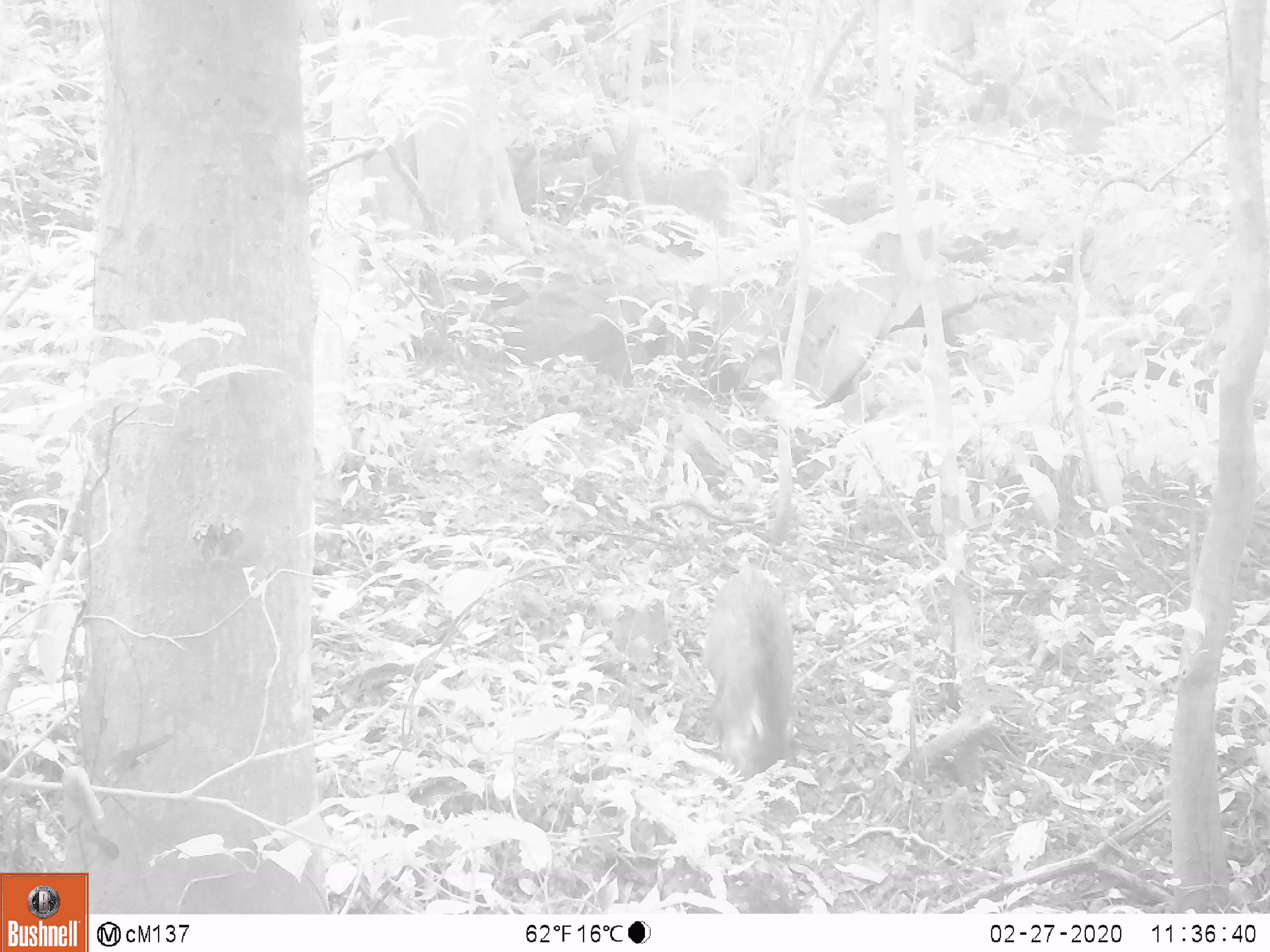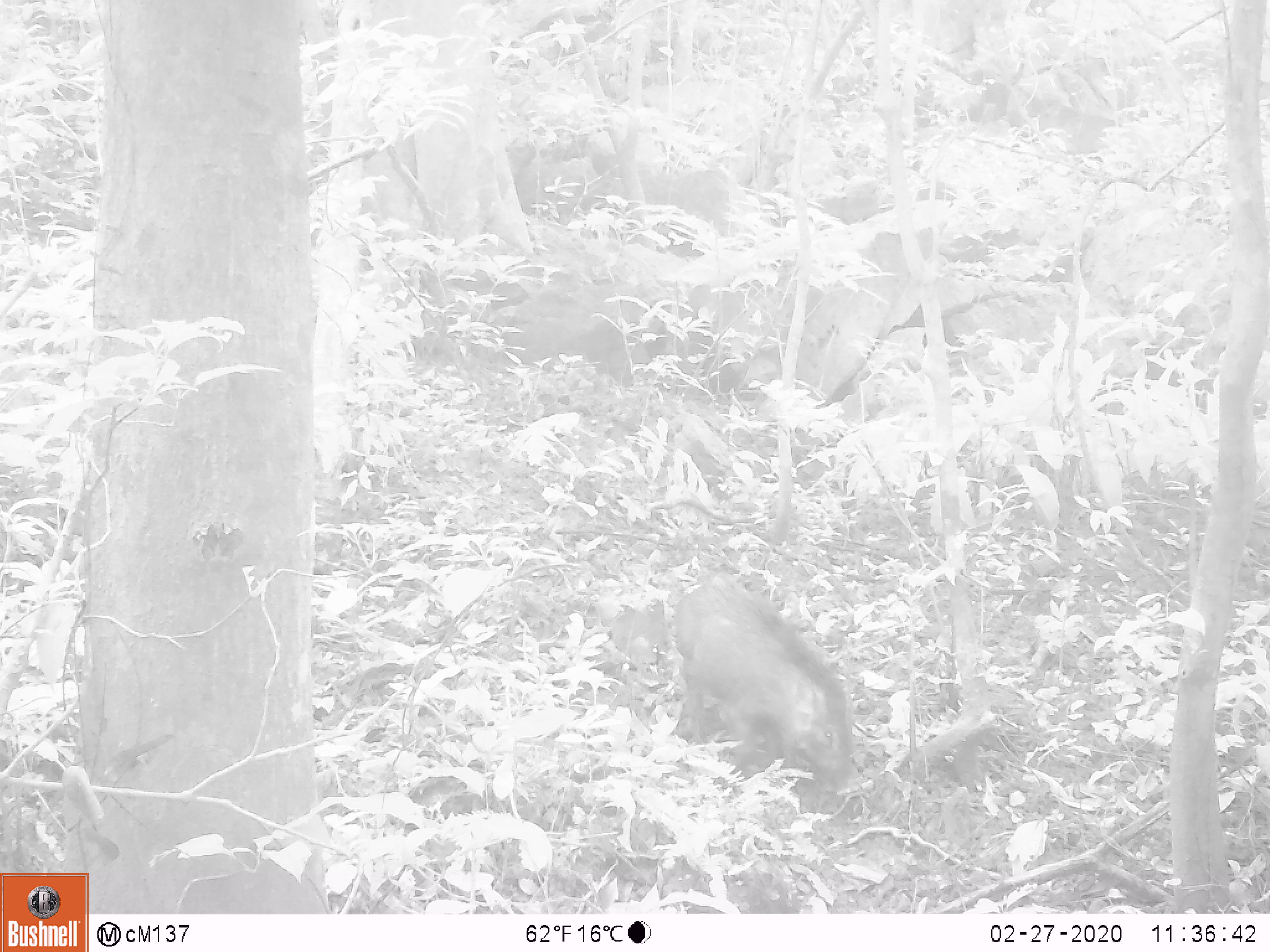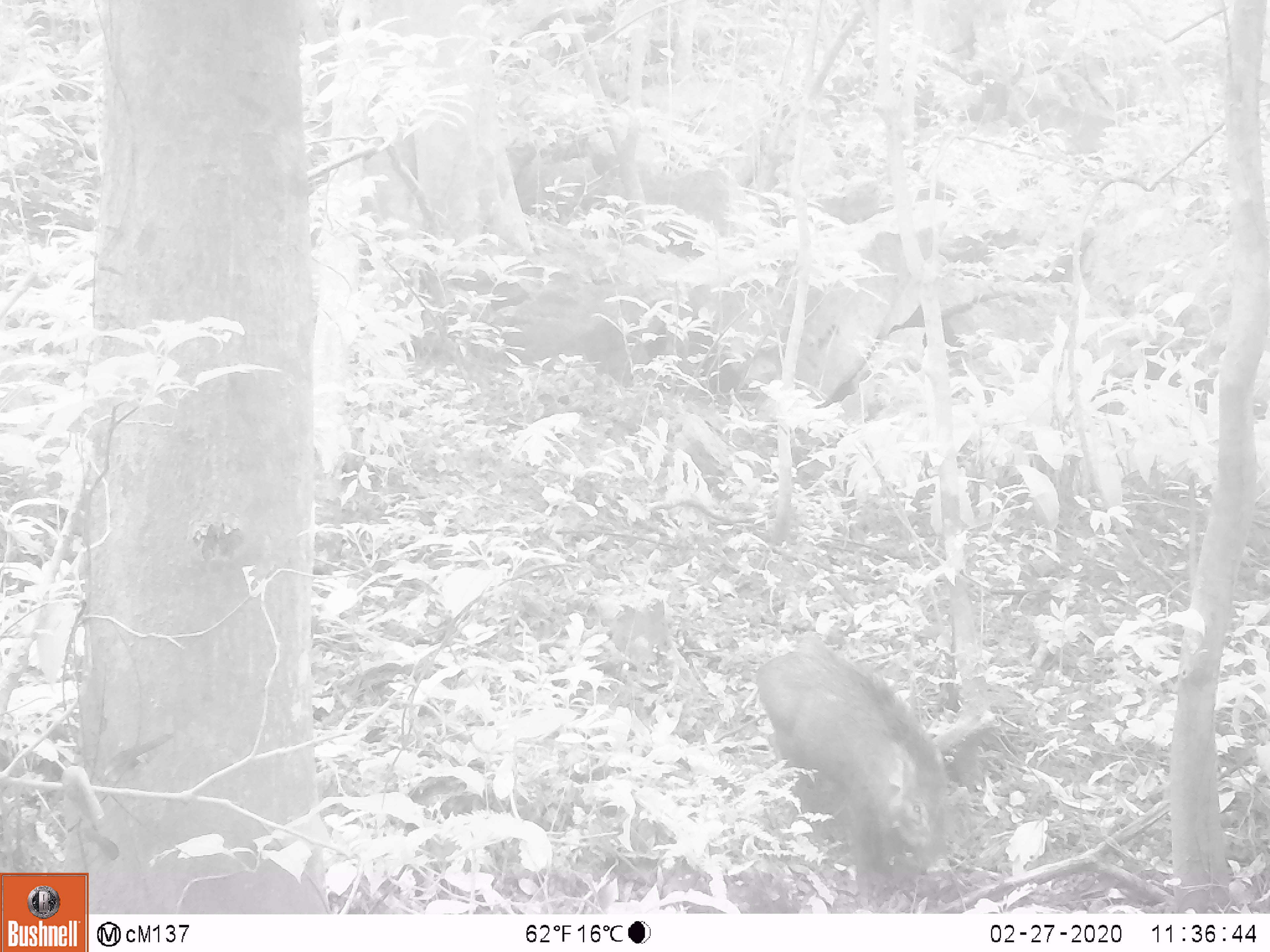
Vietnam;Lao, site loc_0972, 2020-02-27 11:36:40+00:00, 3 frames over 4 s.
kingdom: Animalia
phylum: Chordata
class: Mammalia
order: Artiodactyla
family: Suidae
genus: Sus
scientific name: Sus scrofa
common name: eurasian wild pig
Eurasian wild pig (Sus scrofa). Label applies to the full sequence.